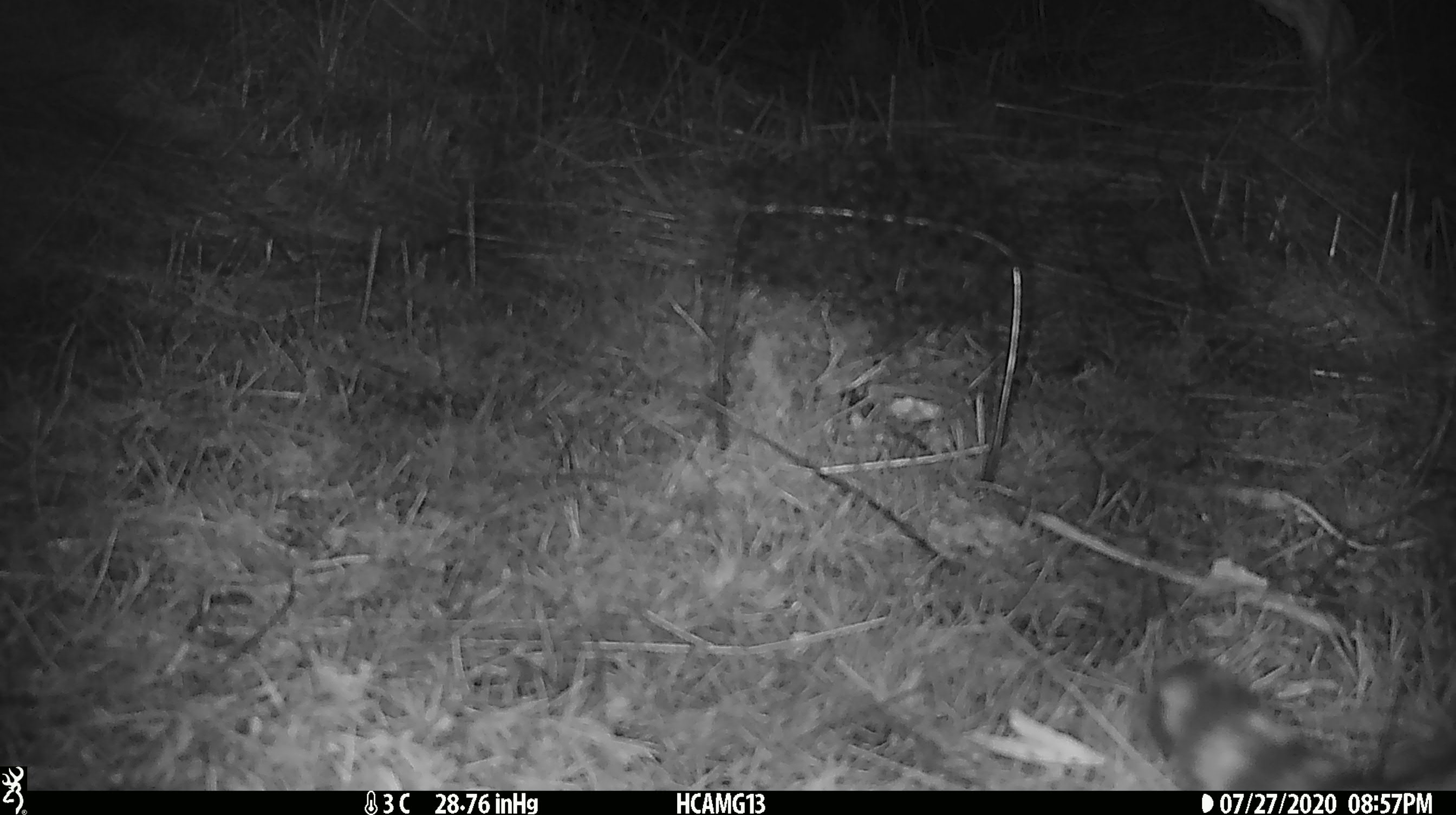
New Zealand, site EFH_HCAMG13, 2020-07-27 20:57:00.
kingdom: Animalia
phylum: Chordata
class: Mammalia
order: Carnivora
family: Felidae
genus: Felis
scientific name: Felis catus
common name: domestic cat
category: cat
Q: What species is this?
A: Cat (domestic cat) (Felis catus).